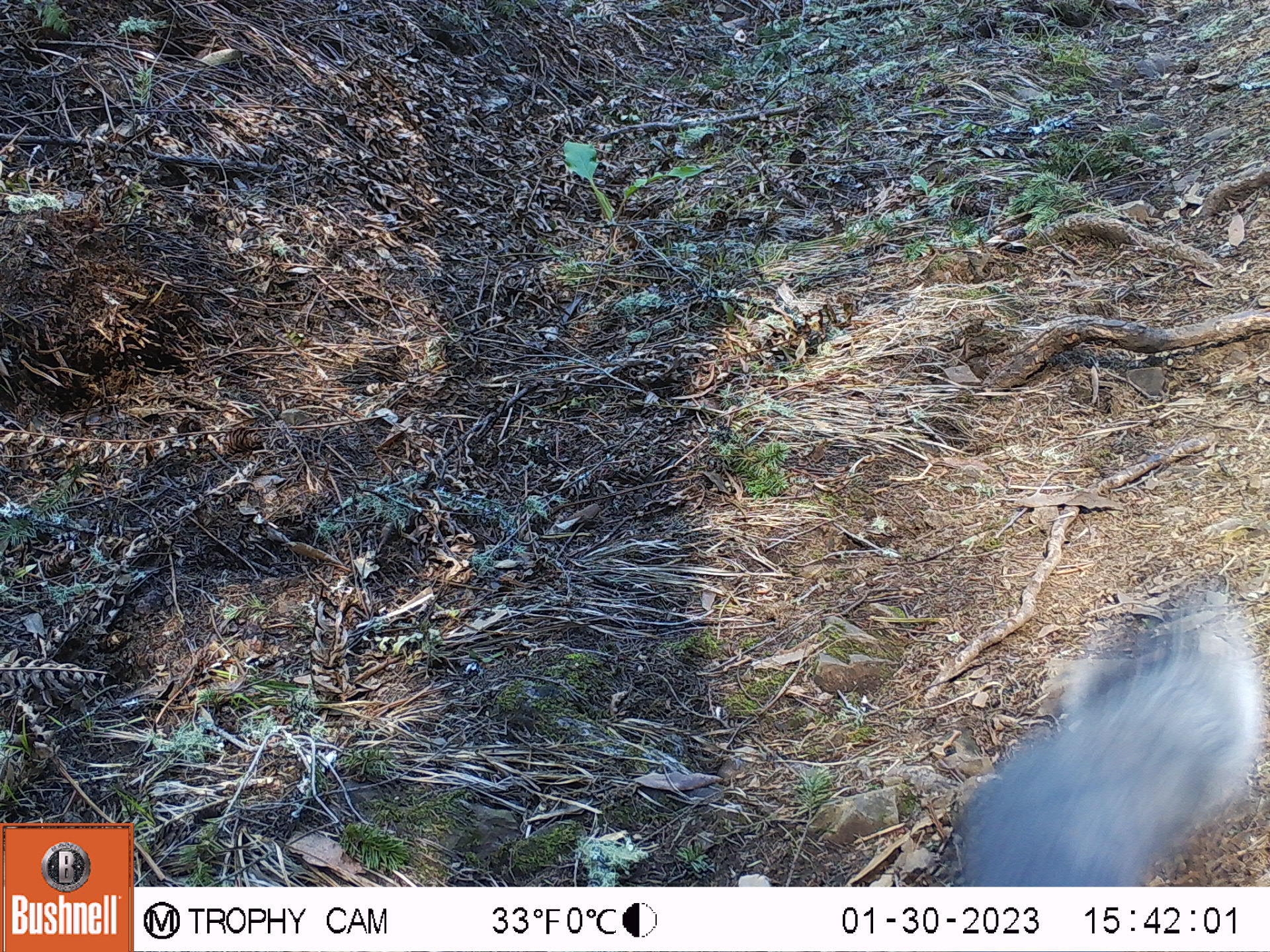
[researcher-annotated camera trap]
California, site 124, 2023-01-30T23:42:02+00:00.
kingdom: Animalia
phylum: Chordata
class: Mammalia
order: Rodentia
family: Sciuridae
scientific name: Sciuridae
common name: squirrel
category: unknown squirrel